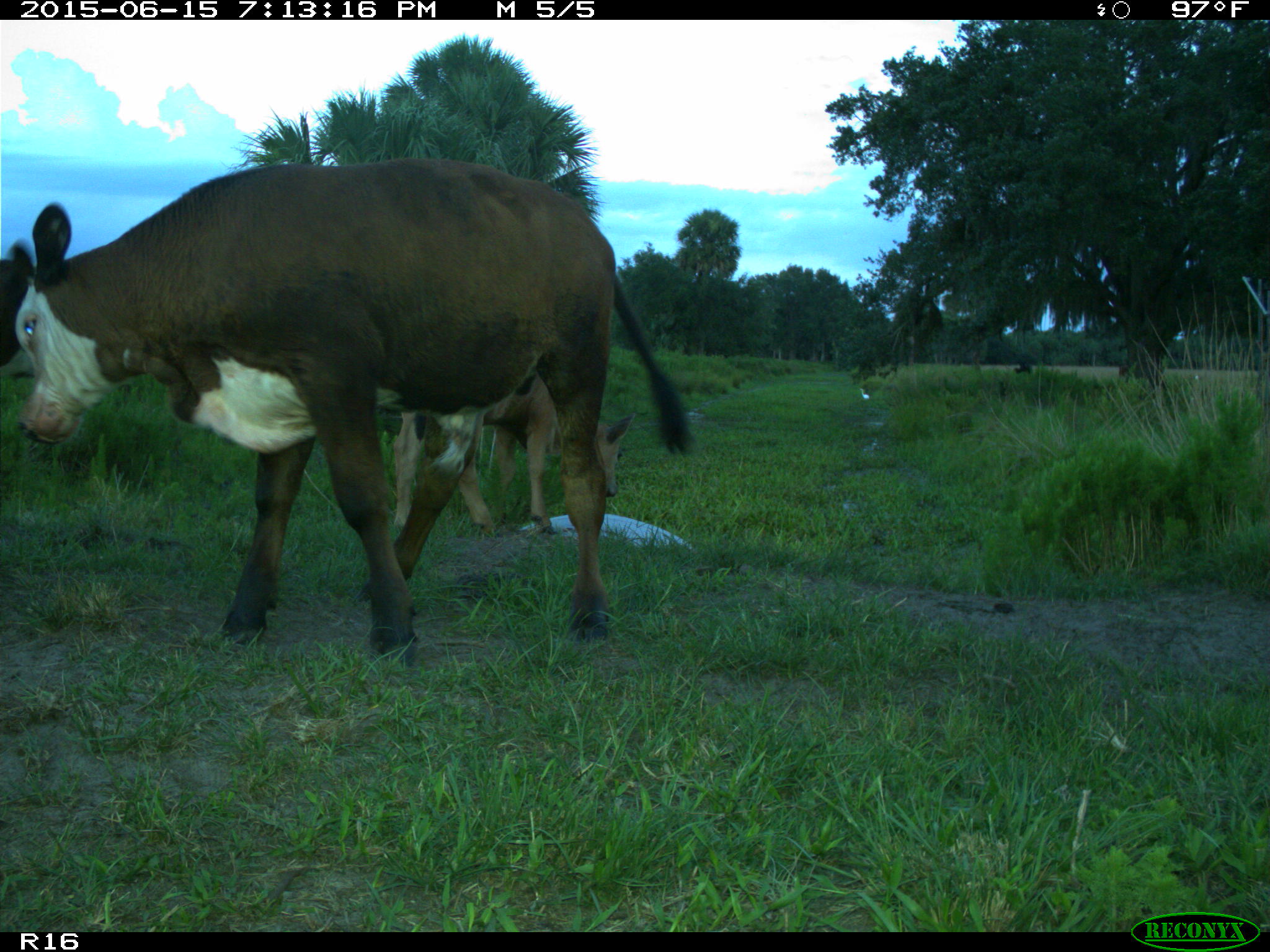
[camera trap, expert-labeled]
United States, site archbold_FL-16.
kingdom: Animalia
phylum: Chordata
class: Mammalia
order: Artiodactyla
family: Bovidae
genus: Bos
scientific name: Bos taurus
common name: domestic cow